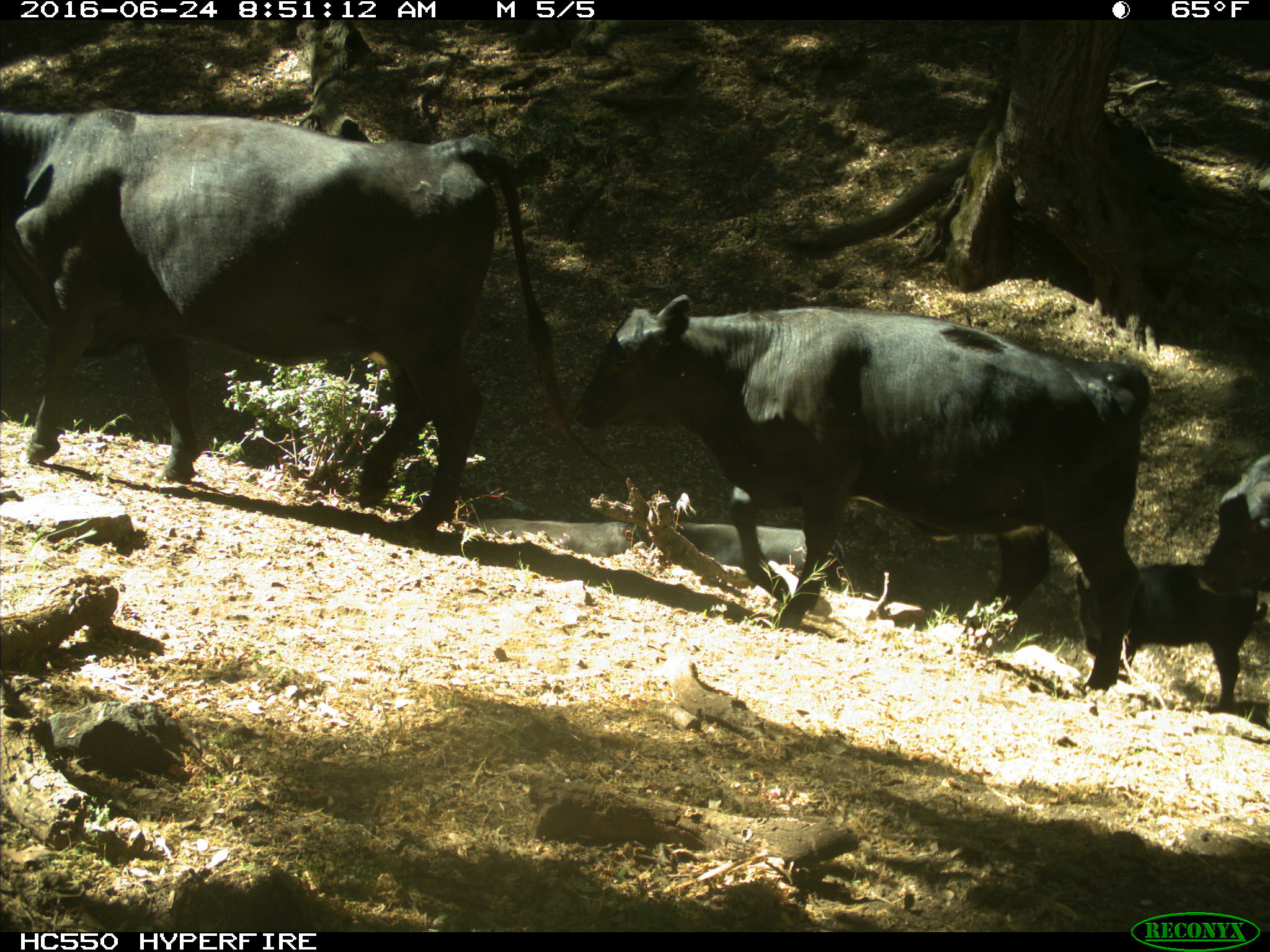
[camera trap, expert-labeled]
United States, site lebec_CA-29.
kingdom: Animalia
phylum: Chordata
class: Mammalia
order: Artiodactyla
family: Bovidae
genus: Bos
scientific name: Bos taurus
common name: domestic cow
Bos taurus (domestic cow).